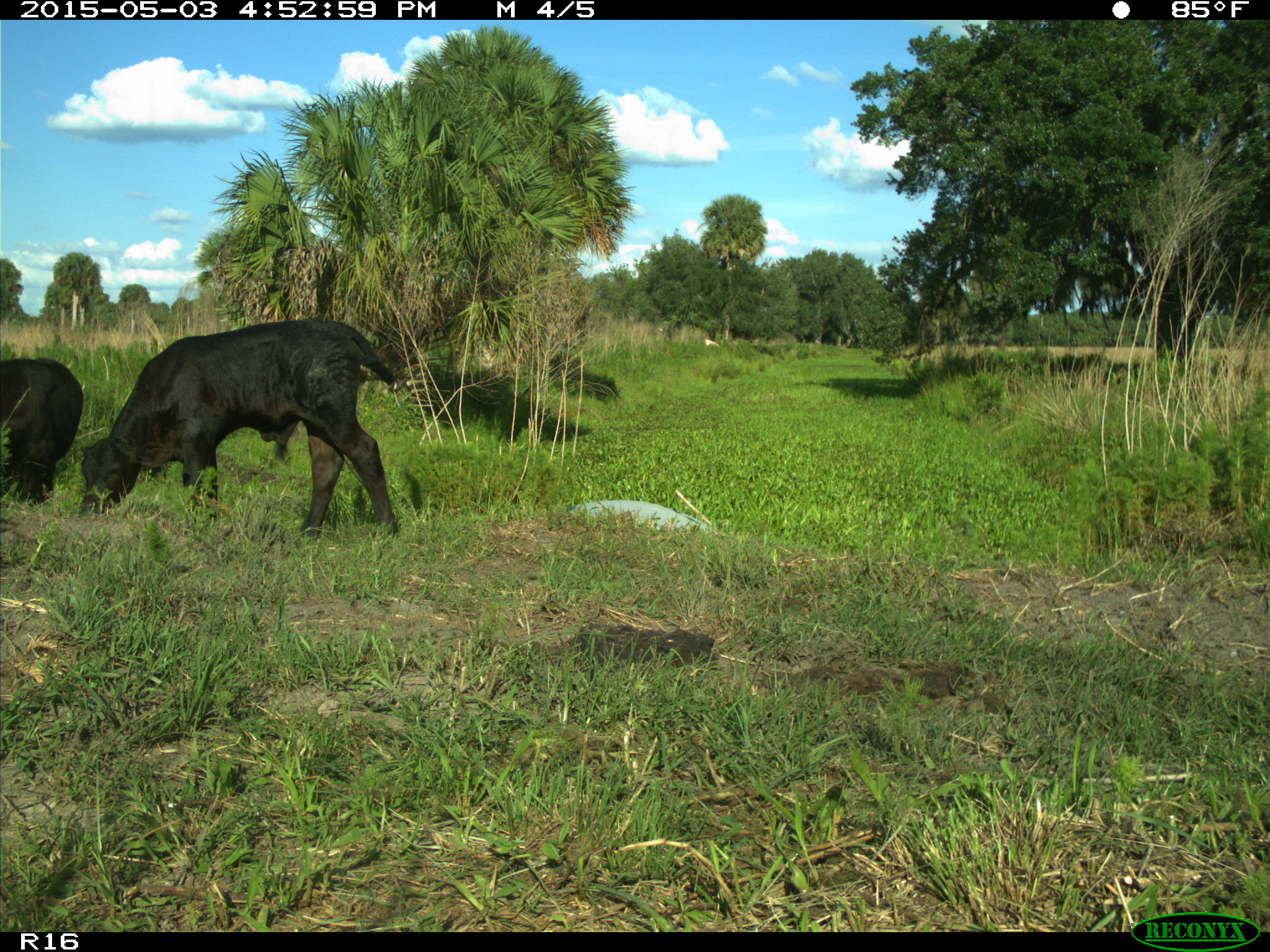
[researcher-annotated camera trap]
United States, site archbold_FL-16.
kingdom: Animalia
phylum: Chordata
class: Mammalia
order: Artiodactyla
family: Bovidae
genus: Bos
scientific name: Bos taurus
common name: domestic cow